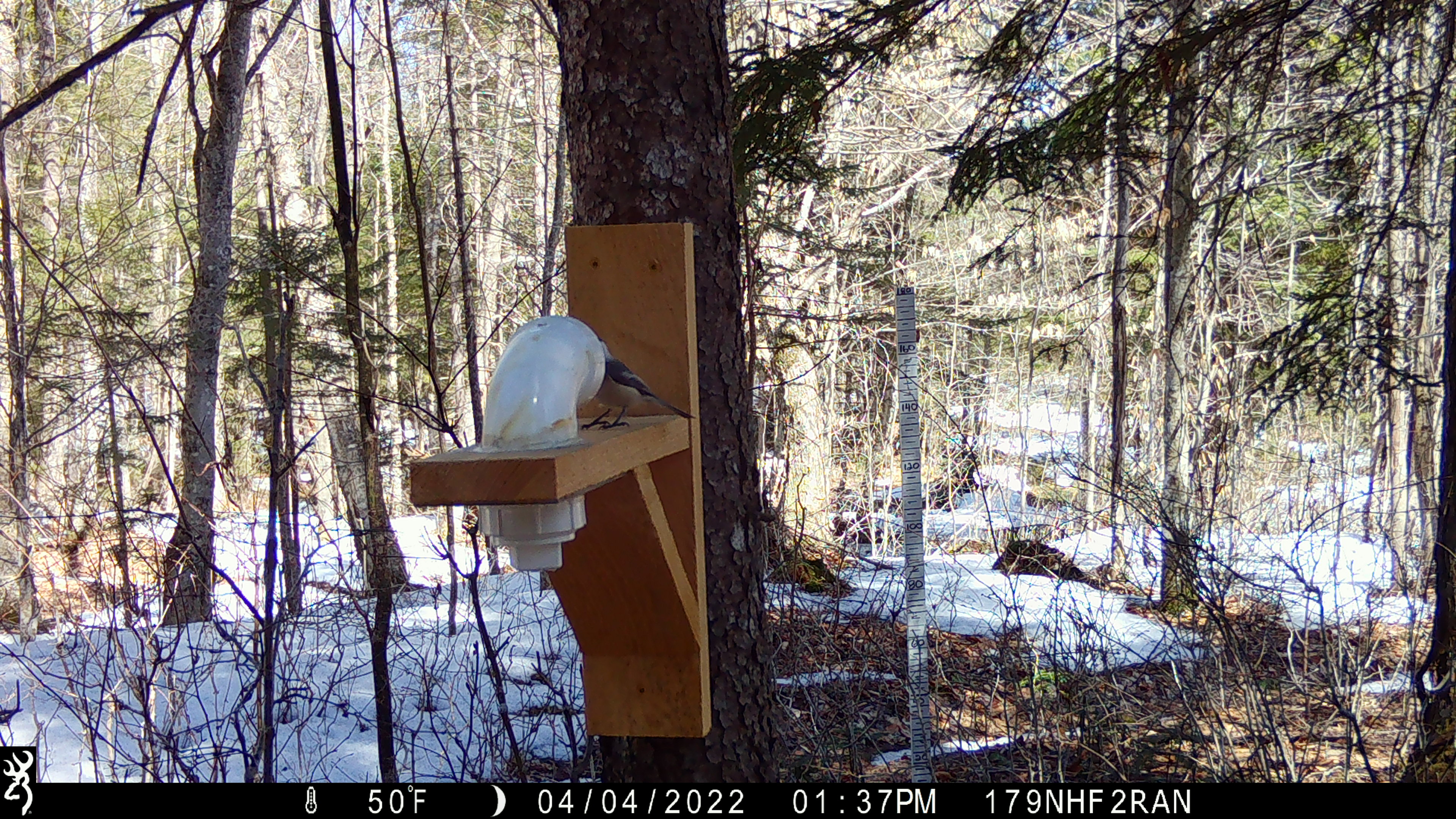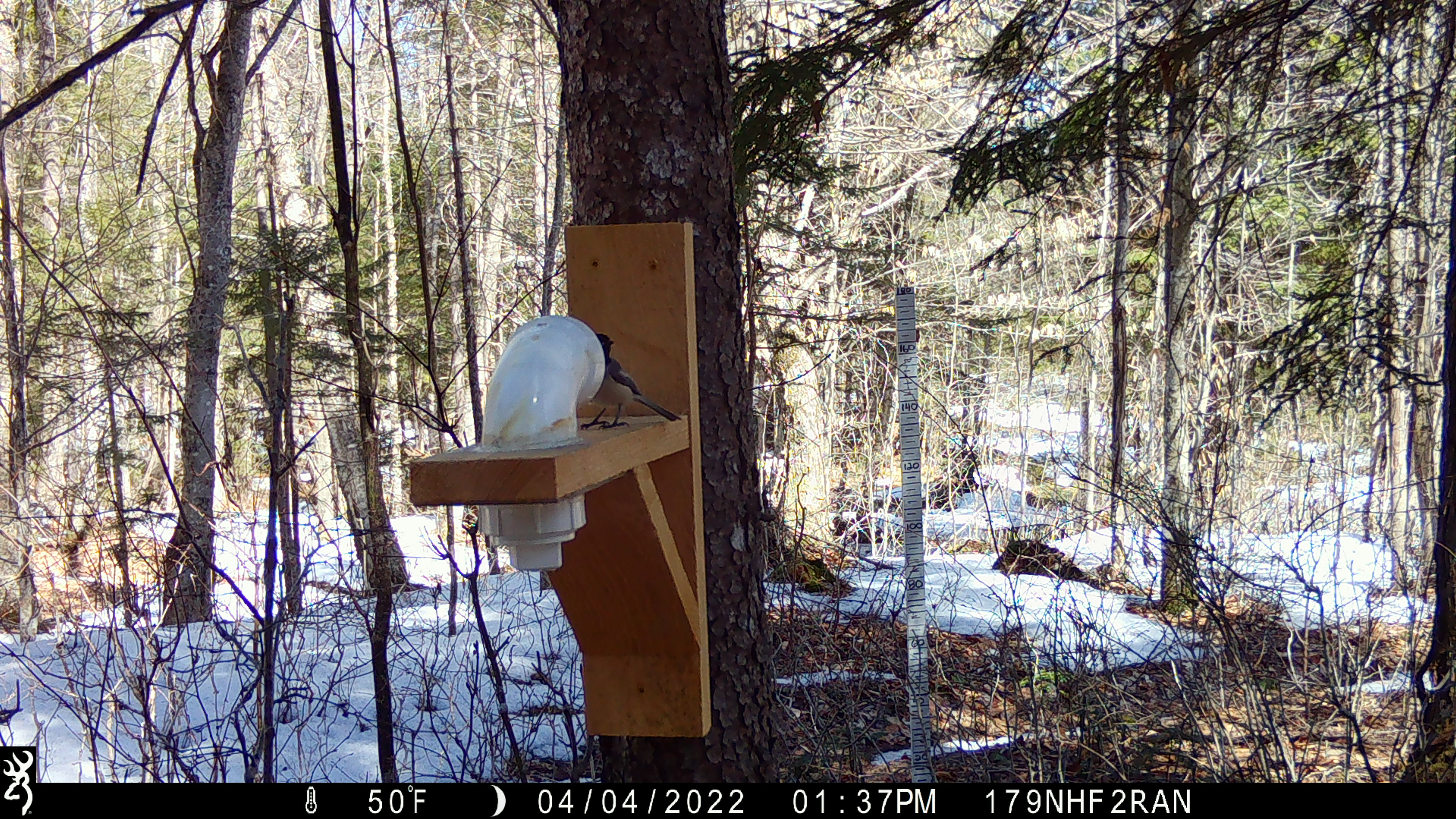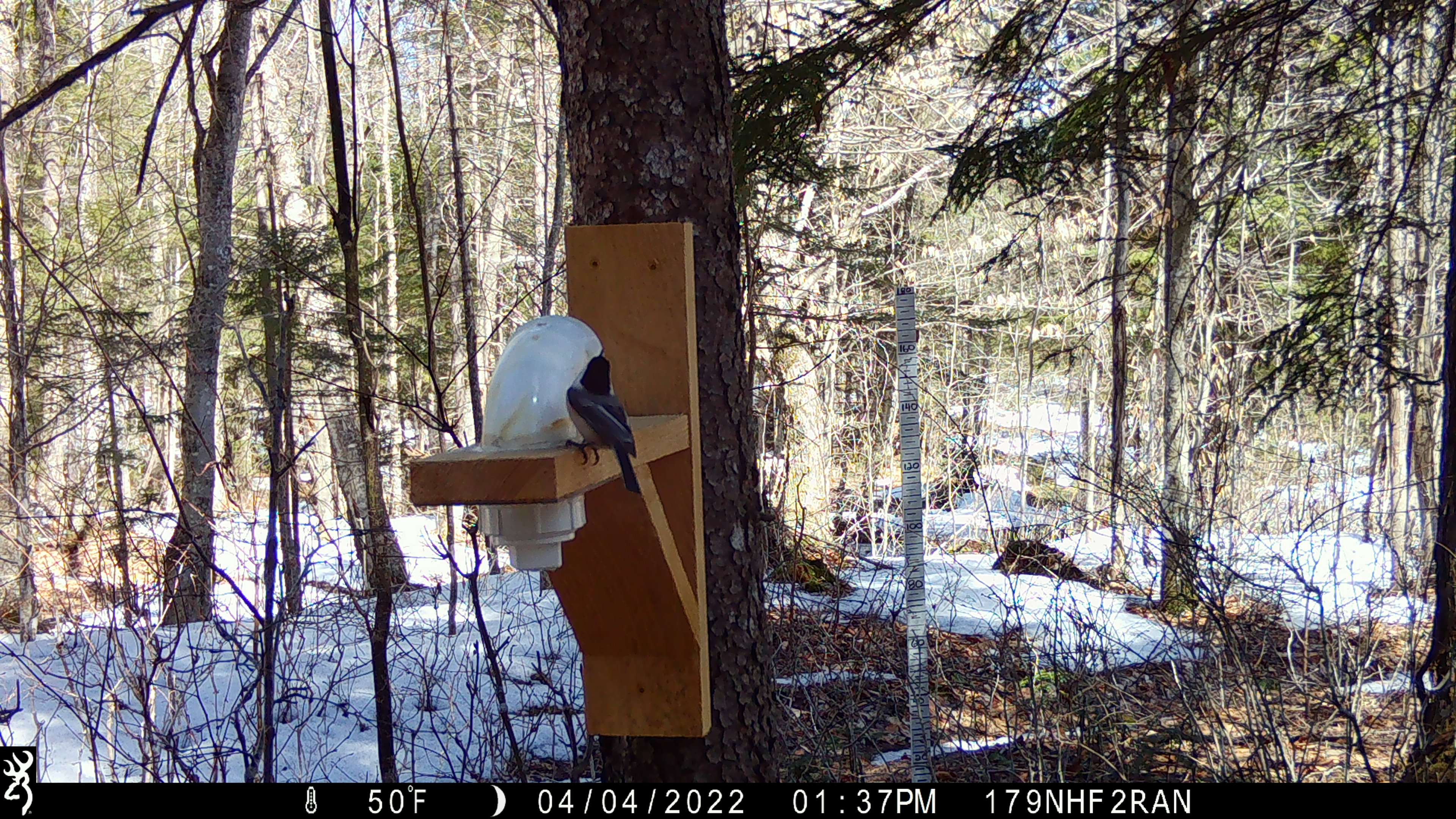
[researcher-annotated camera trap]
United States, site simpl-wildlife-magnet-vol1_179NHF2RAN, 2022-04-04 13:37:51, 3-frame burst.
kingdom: Animalia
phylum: Chordata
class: Aves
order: Passeriformes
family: Paridae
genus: Poecile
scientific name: Poecile atricapillus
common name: black-capped chickadee